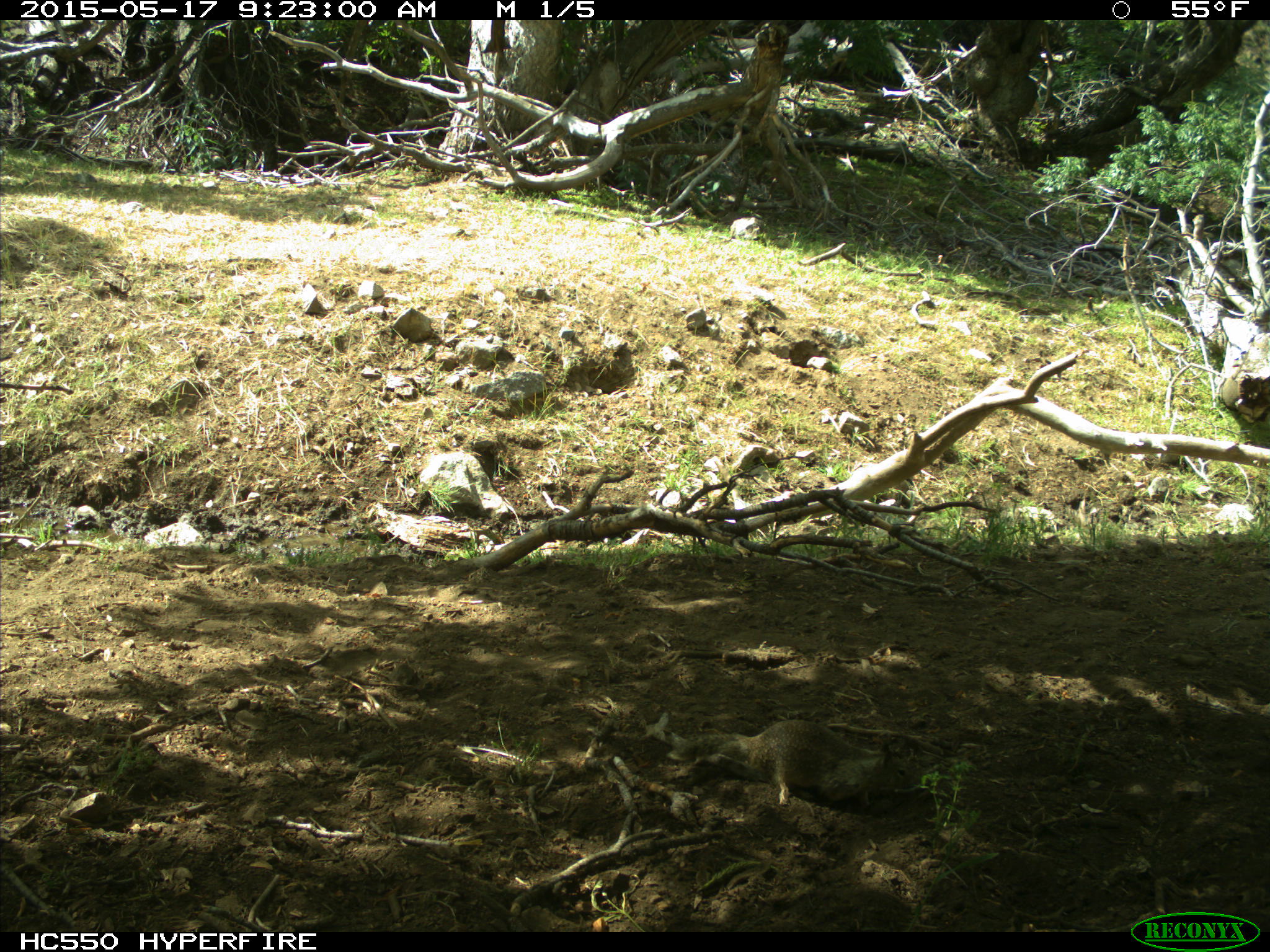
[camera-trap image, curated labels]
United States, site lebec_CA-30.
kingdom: Animalia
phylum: Chordata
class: Mammalia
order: Rodentia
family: Sciuridae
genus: Otospermophilus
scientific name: Otospermophilus beecheyi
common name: california ground squirrel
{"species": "Otospermophilus beecheyi (california ground squirrel)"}